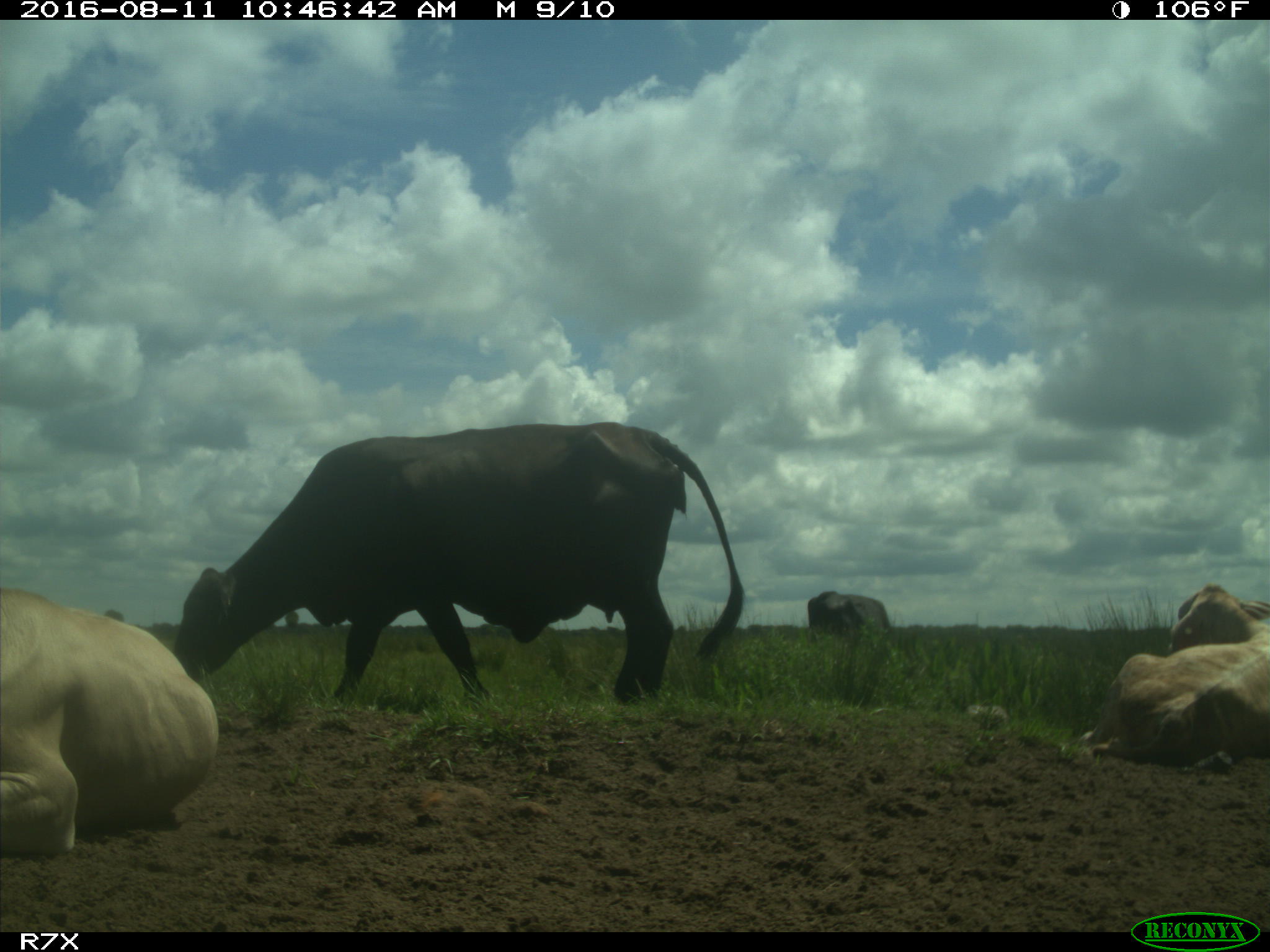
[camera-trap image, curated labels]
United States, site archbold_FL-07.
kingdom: Animalia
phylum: Chordata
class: Mammalia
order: Artiodactyla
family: Bovidae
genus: Bos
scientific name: Bos taurus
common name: domestic cow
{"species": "Bos taurus (domestic cow)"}